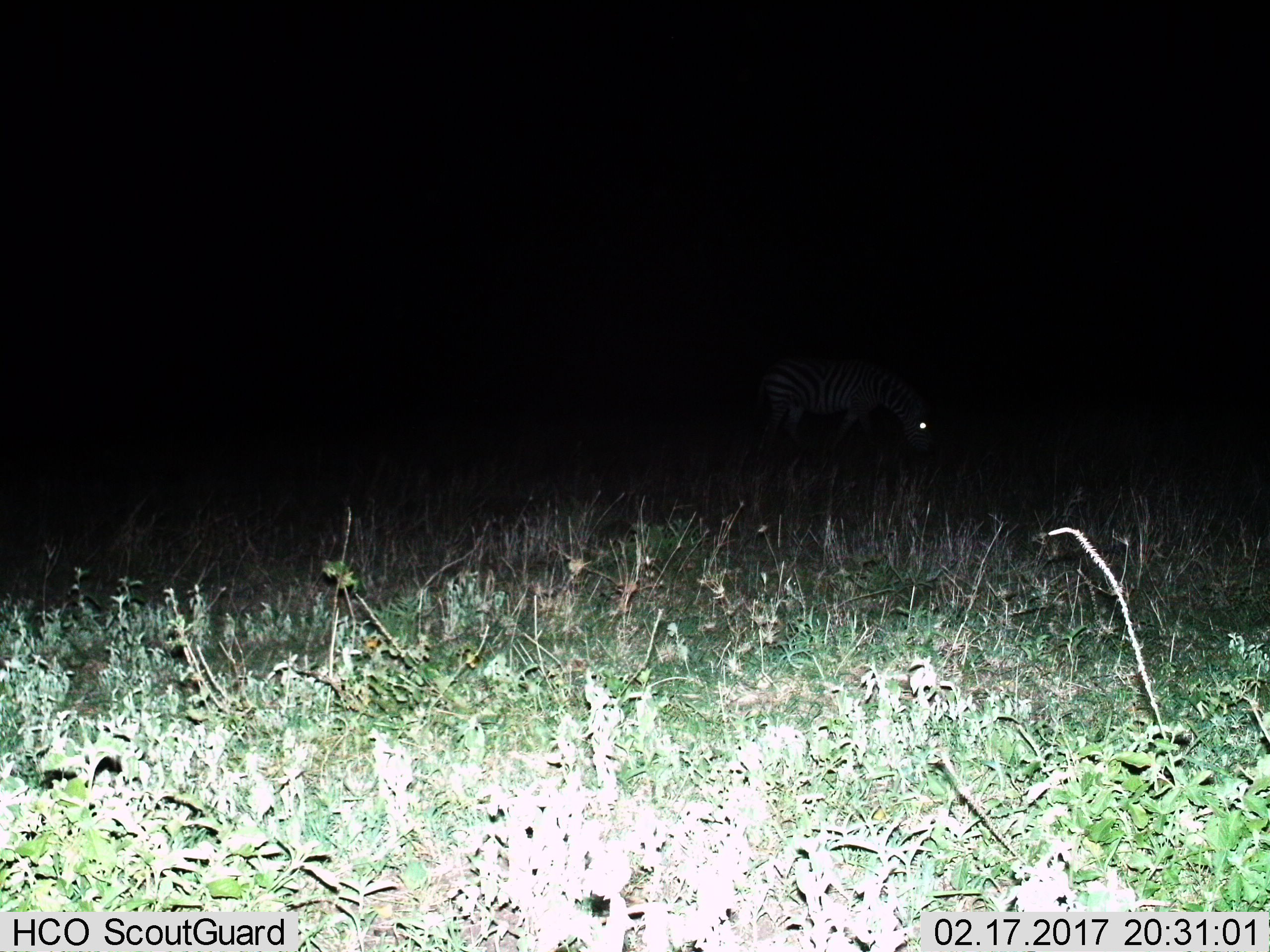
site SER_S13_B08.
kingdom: Animalia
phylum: Chordata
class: Mammalia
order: Perissodactyla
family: Equidae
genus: Equus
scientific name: Equus quagga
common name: plains zebra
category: zebraplains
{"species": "zebraplains (plains zebra) (Equus quagga)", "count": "1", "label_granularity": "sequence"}